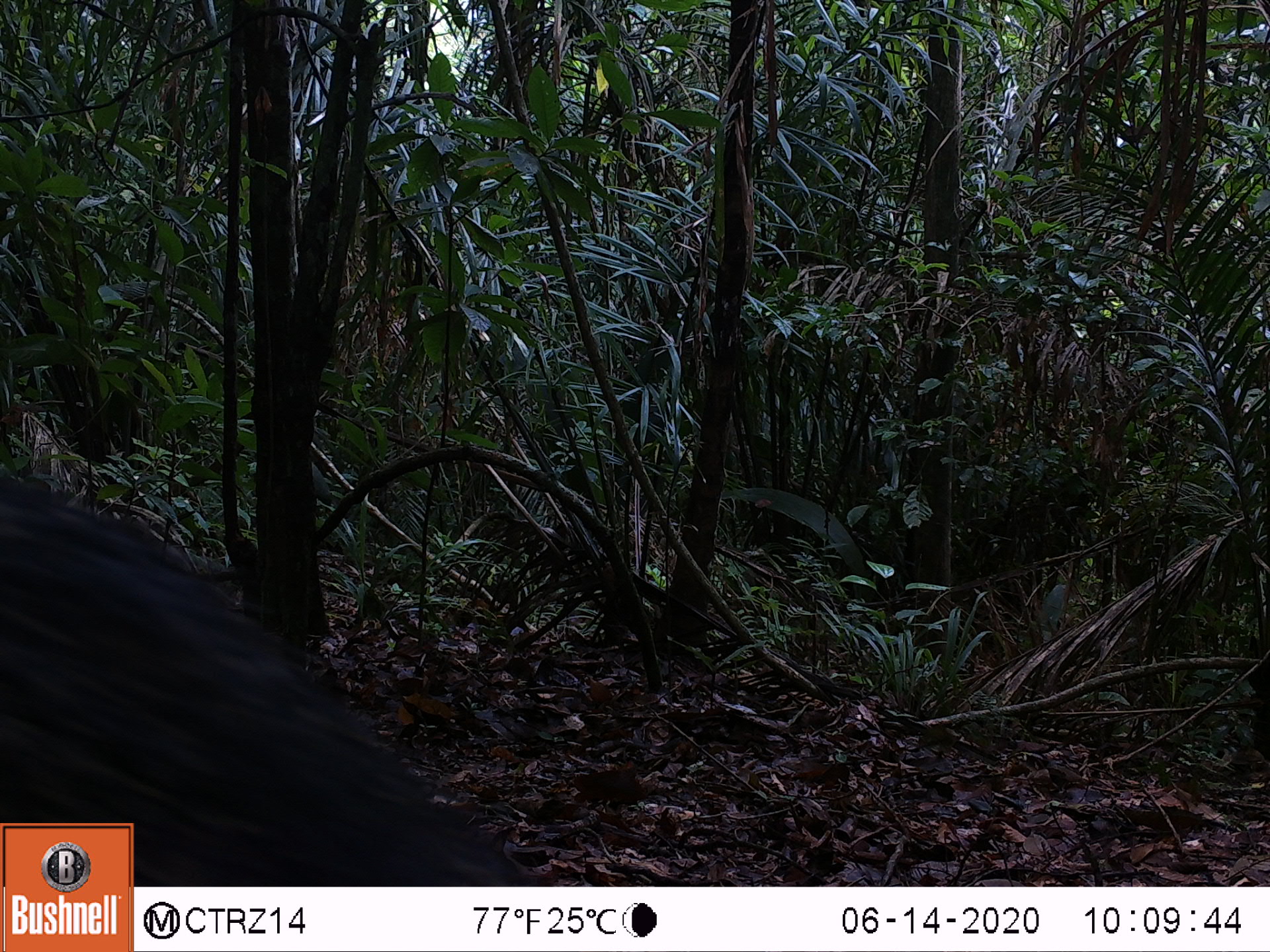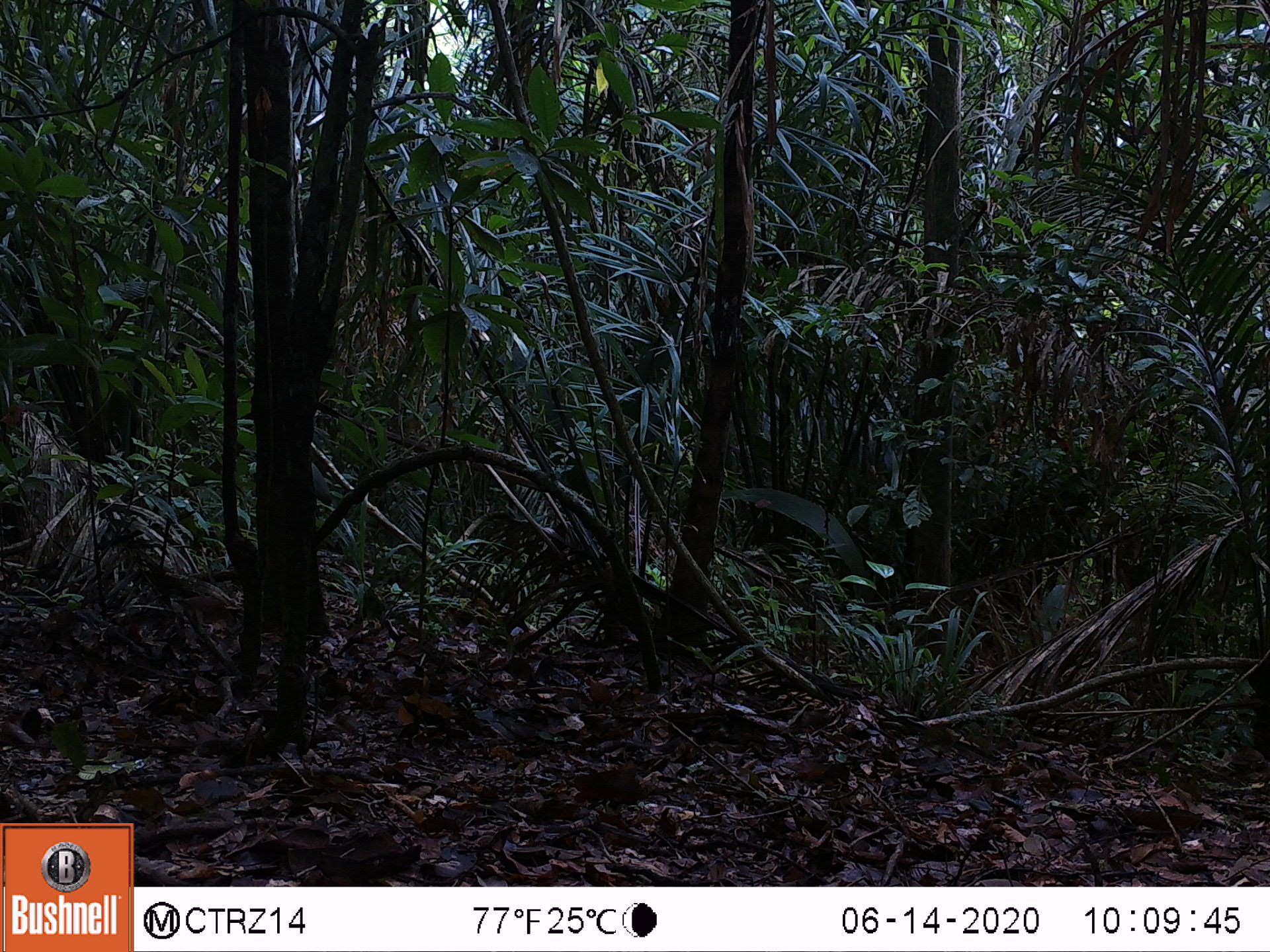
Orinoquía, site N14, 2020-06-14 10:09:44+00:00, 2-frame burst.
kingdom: Animalia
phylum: Chordata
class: Mammalia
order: Artiodactyla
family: Tayassuidae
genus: Pecari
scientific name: Pecari tajacu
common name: collared peccary